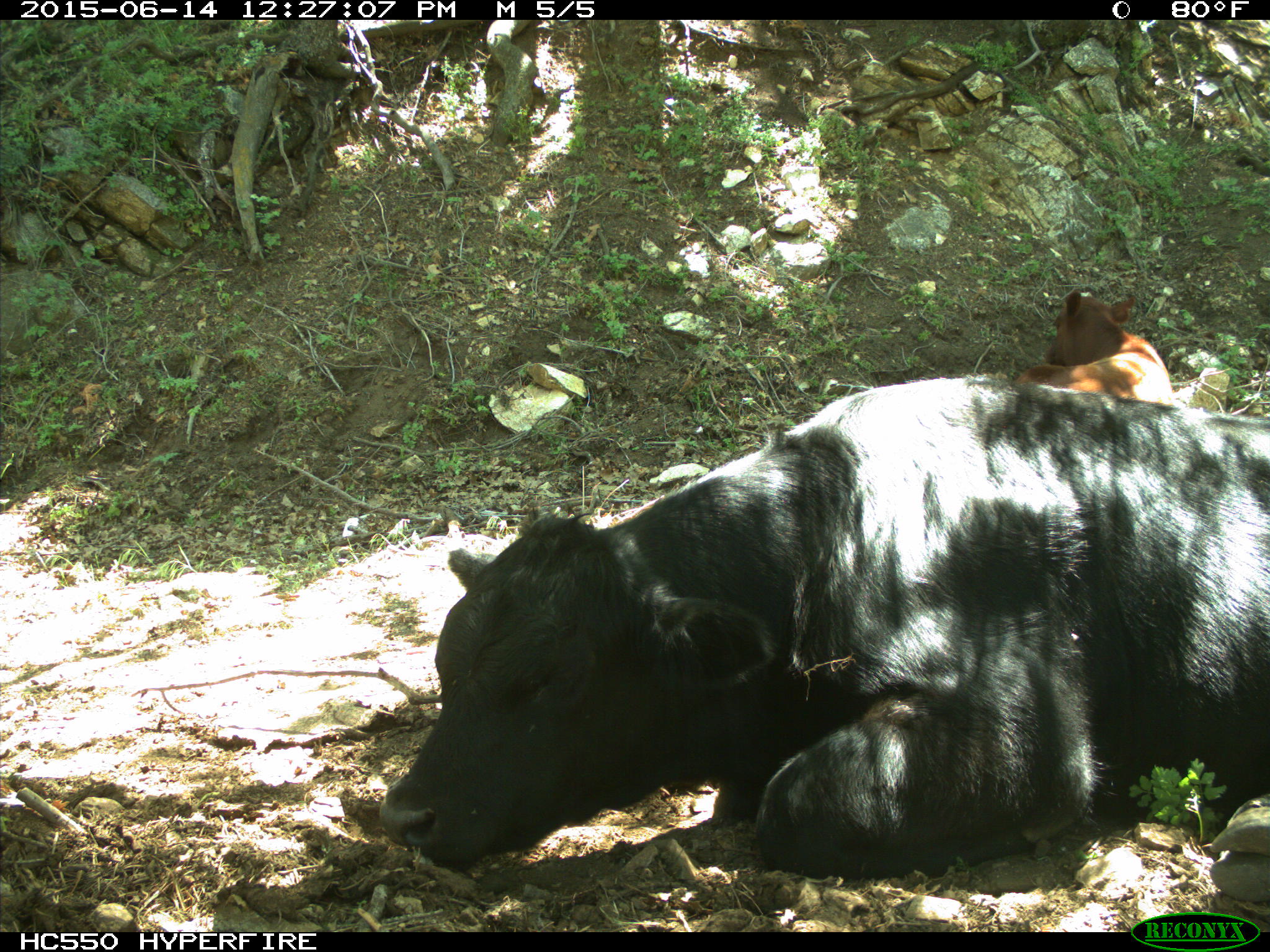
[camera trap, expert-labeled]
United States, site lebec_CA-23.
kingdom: Animalia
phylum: Chordata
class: Mammalia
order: Artiodactyla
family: Bovidae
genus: Bos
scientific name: Bos taurus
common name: domestic cow